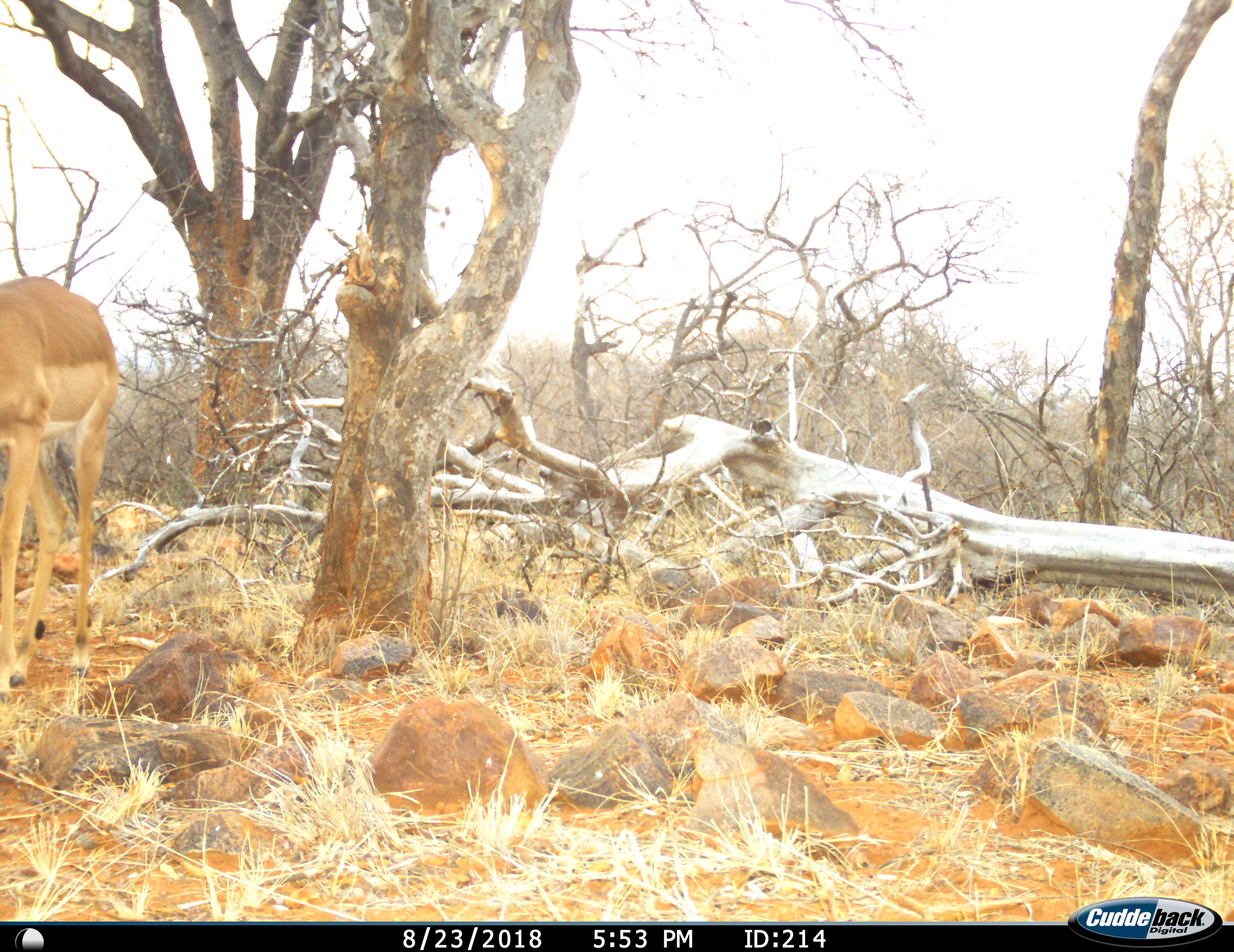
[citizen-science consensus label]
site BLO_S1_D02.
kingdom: Animalia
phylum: Chordata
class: Mammalia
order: Artiodactyla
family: Bovidae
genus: Aepyceros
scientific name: Aepyceros melampus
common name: impala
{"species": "impala (Aepyceros melampus)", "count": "1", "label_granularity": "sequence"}